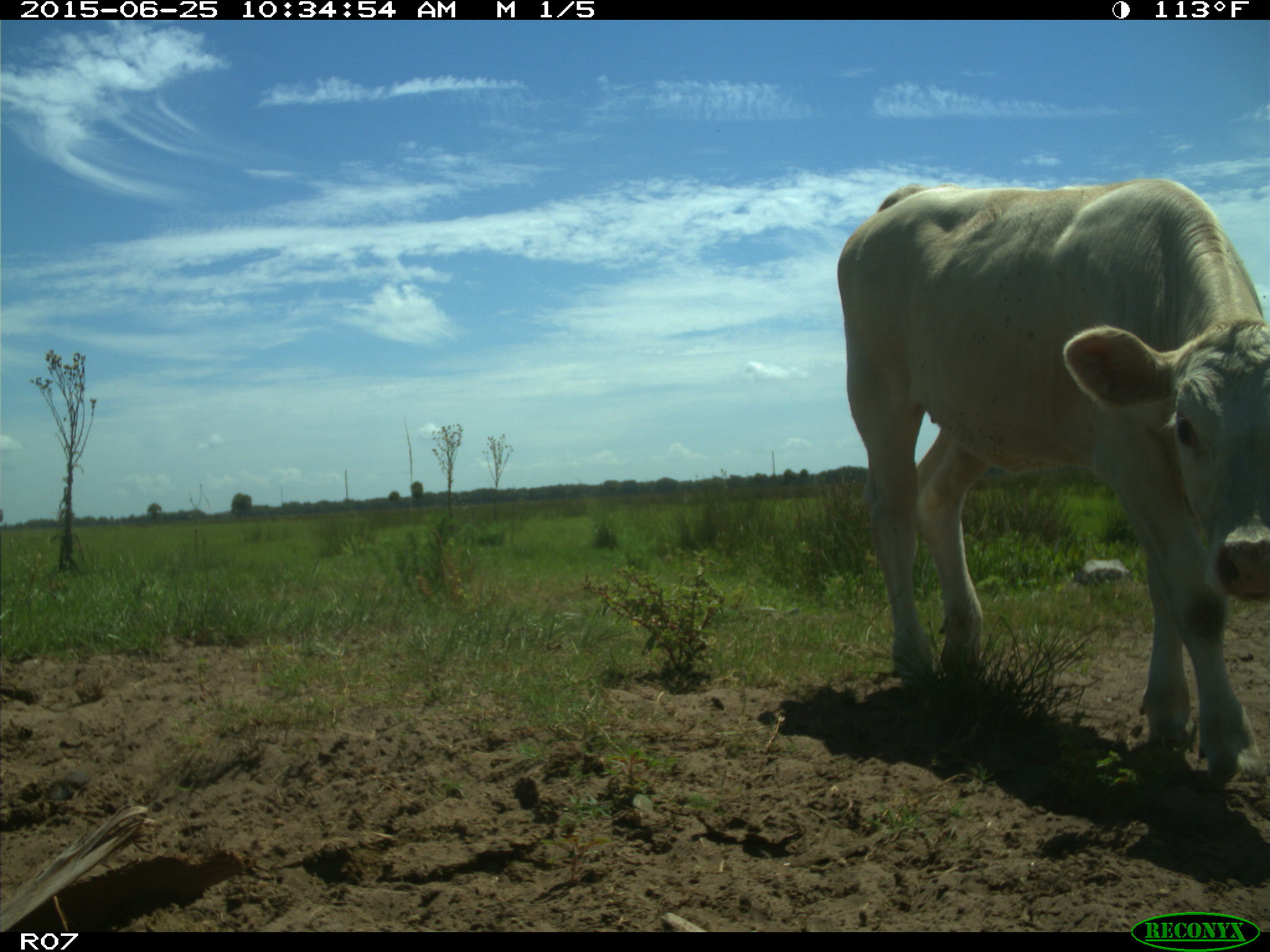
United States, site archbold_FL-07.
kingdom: Animalia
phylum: Chordata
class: Mammalia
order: Artiodactyla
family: Bovidae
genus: Bos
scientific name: Bos taurus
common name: domestic cow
Bos taurus (domestic cow).